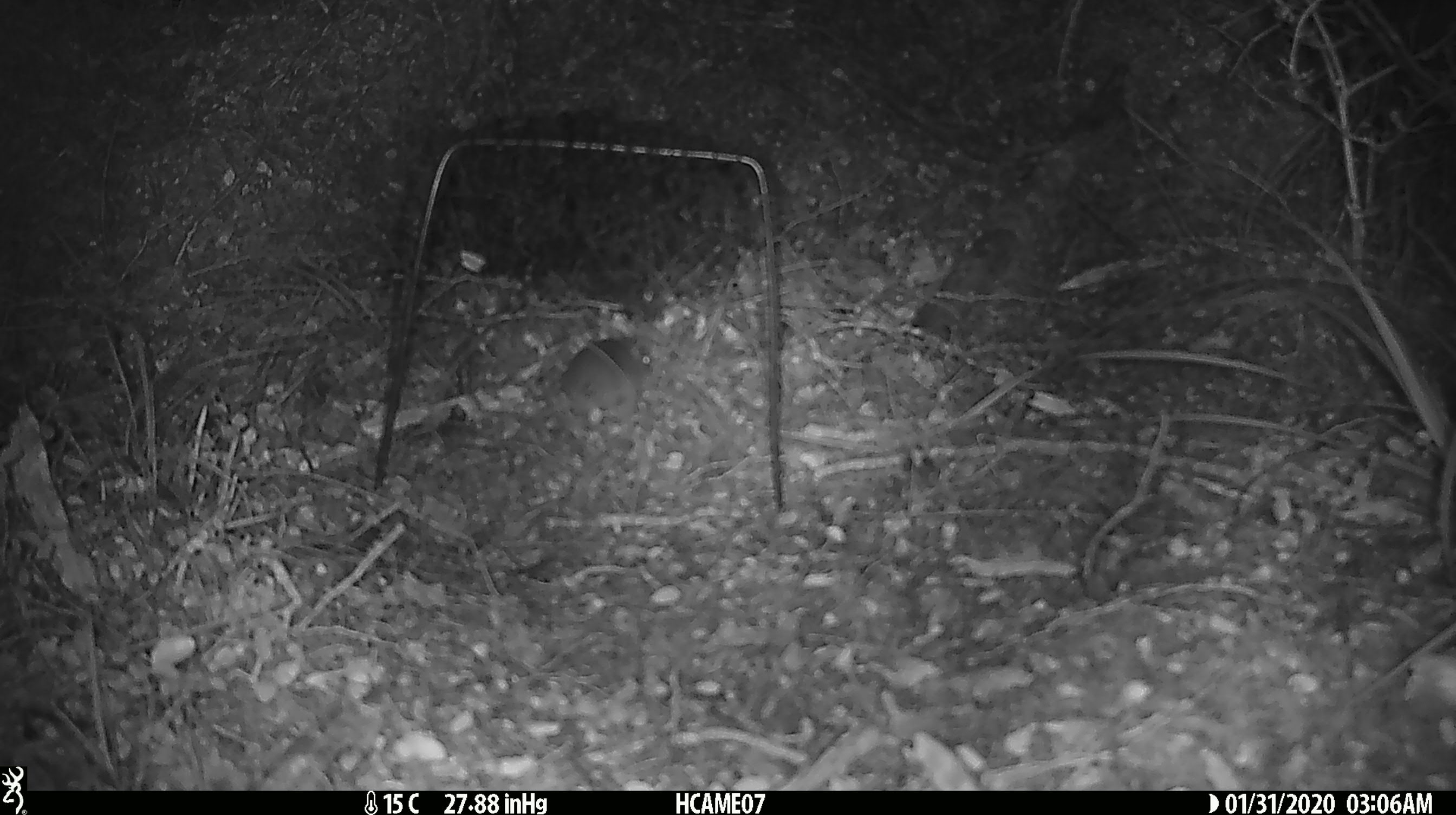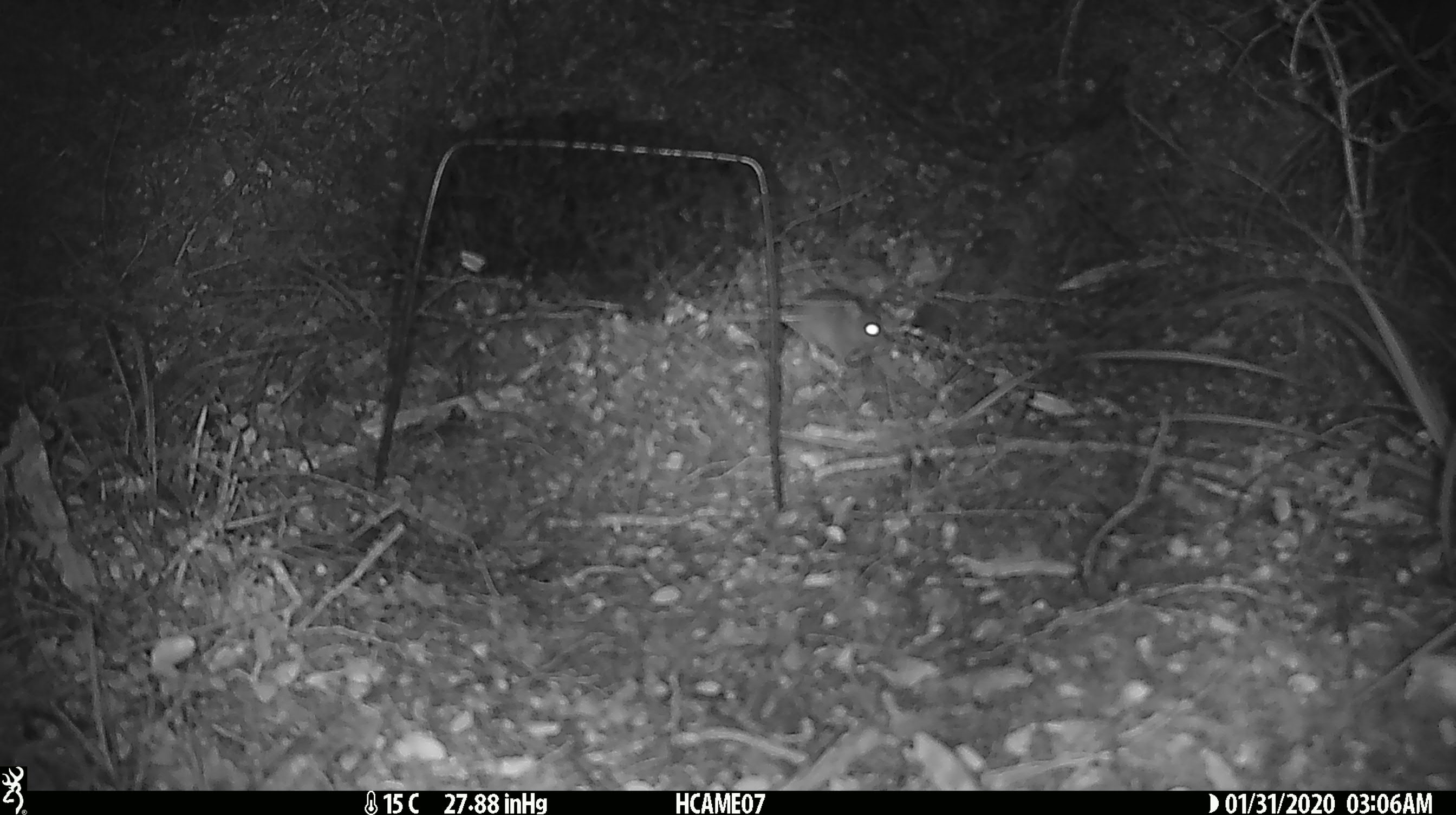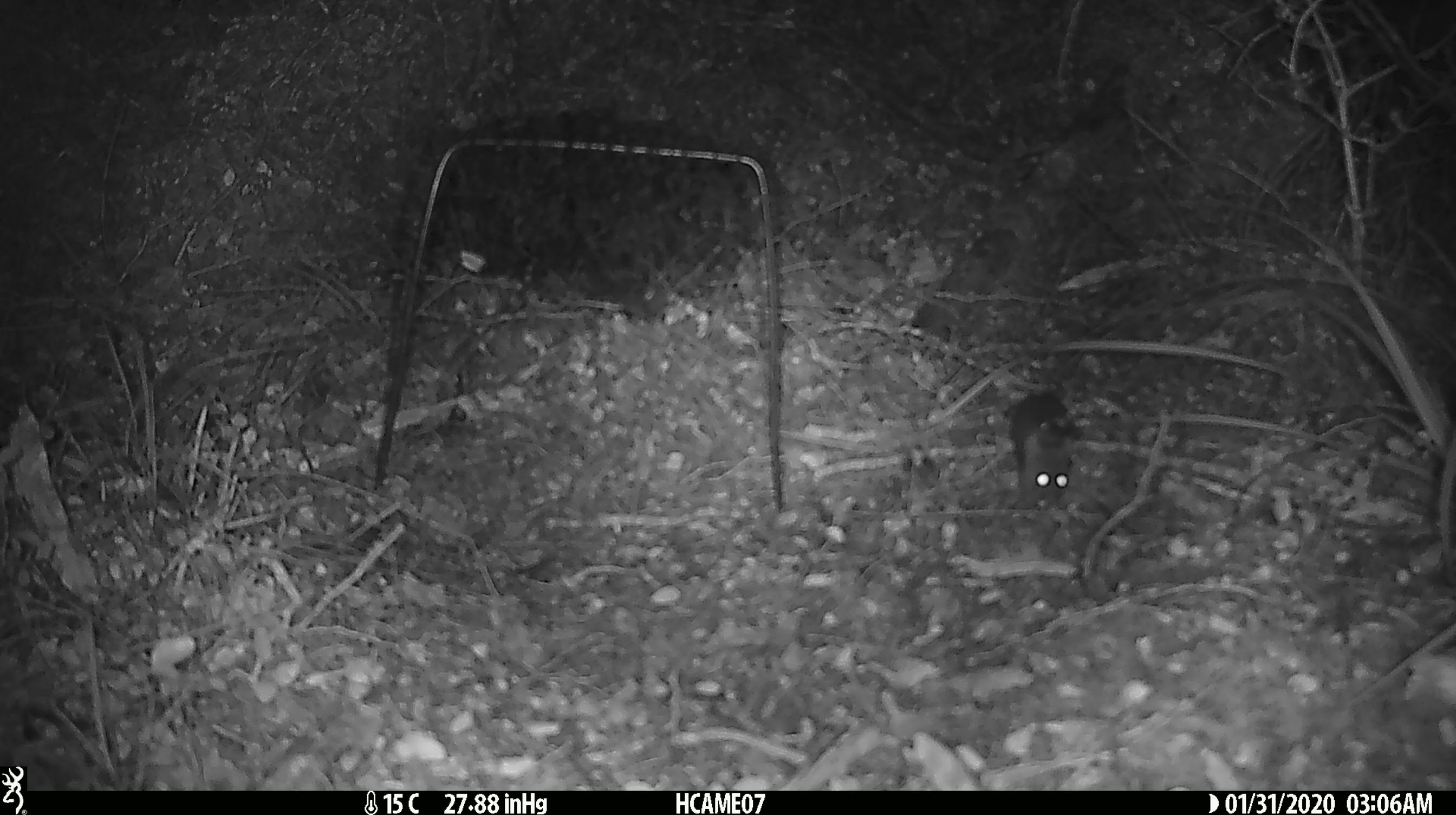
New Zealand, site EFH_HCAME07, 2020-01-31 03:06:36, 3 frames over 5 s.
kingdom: Animalia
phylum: Chordata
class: Mammalia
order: Rodentia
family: Muridae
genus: Mus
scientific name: Mus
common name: mouse